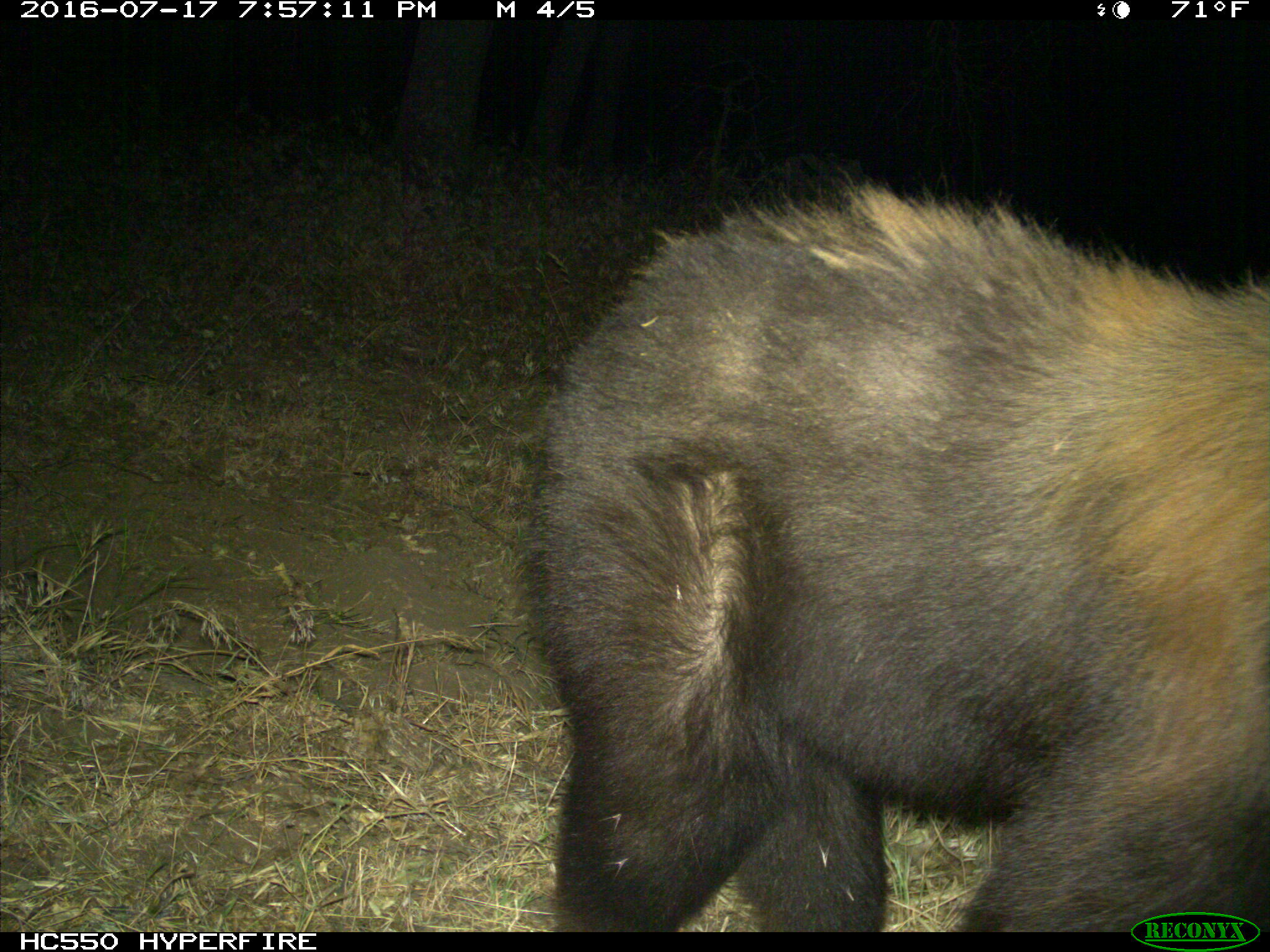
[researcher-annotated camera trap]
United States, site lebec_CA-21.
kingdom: Animalia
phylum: Chordata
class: Mammalia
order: Carnivora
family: Ursidae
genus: Ursus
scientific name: Ursus americanus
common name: american black bear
Ursus americanus (american black bear).